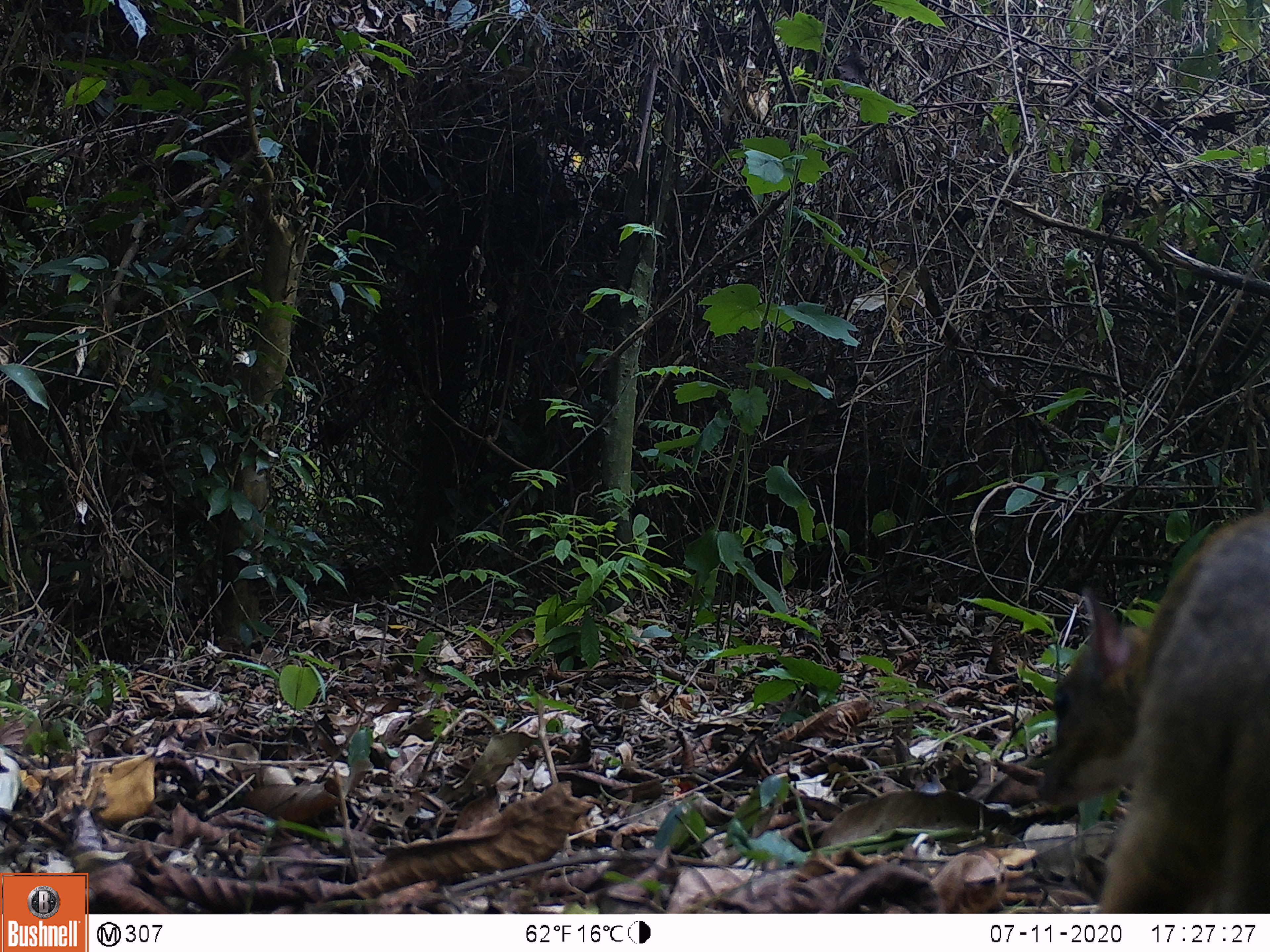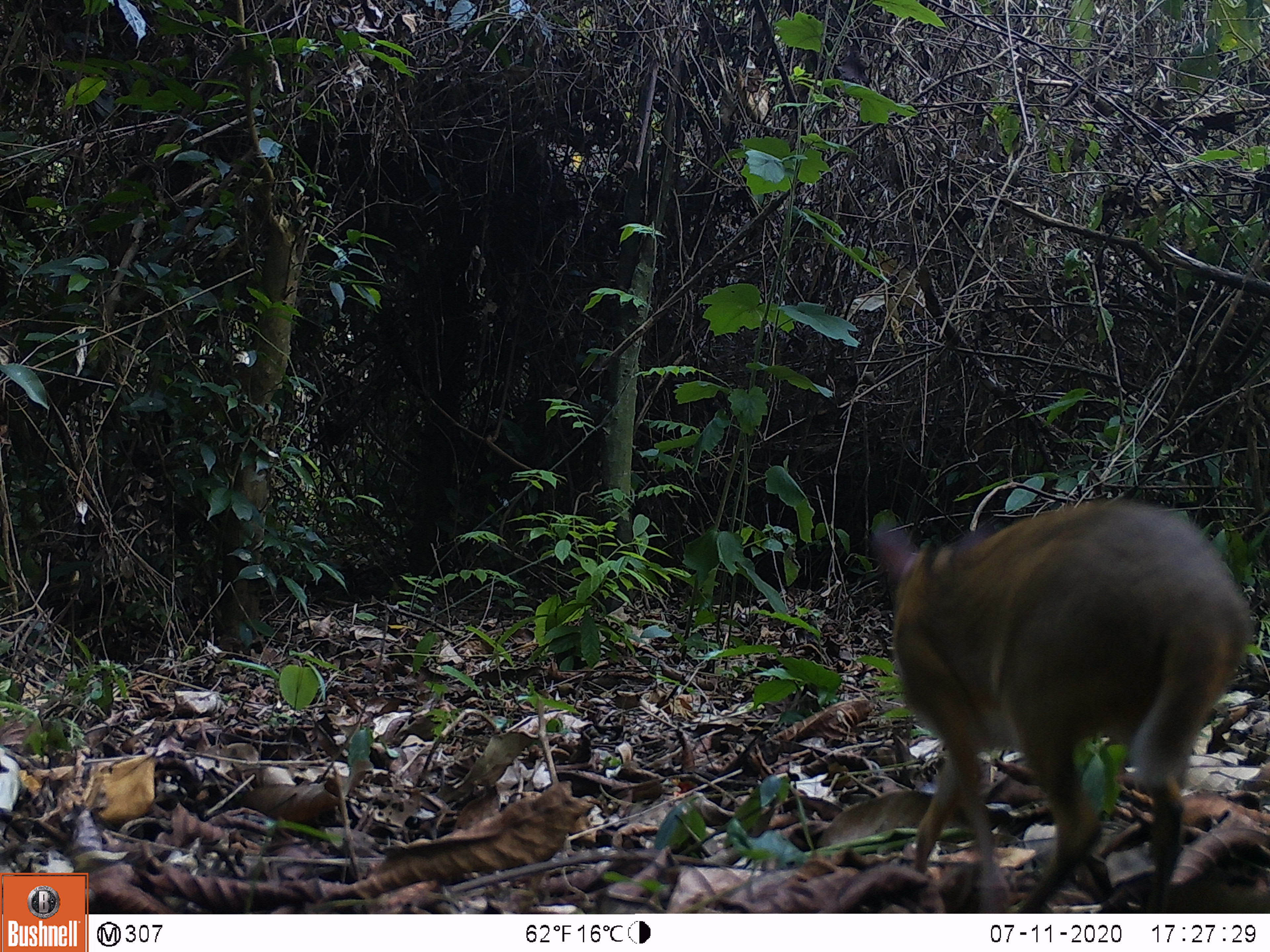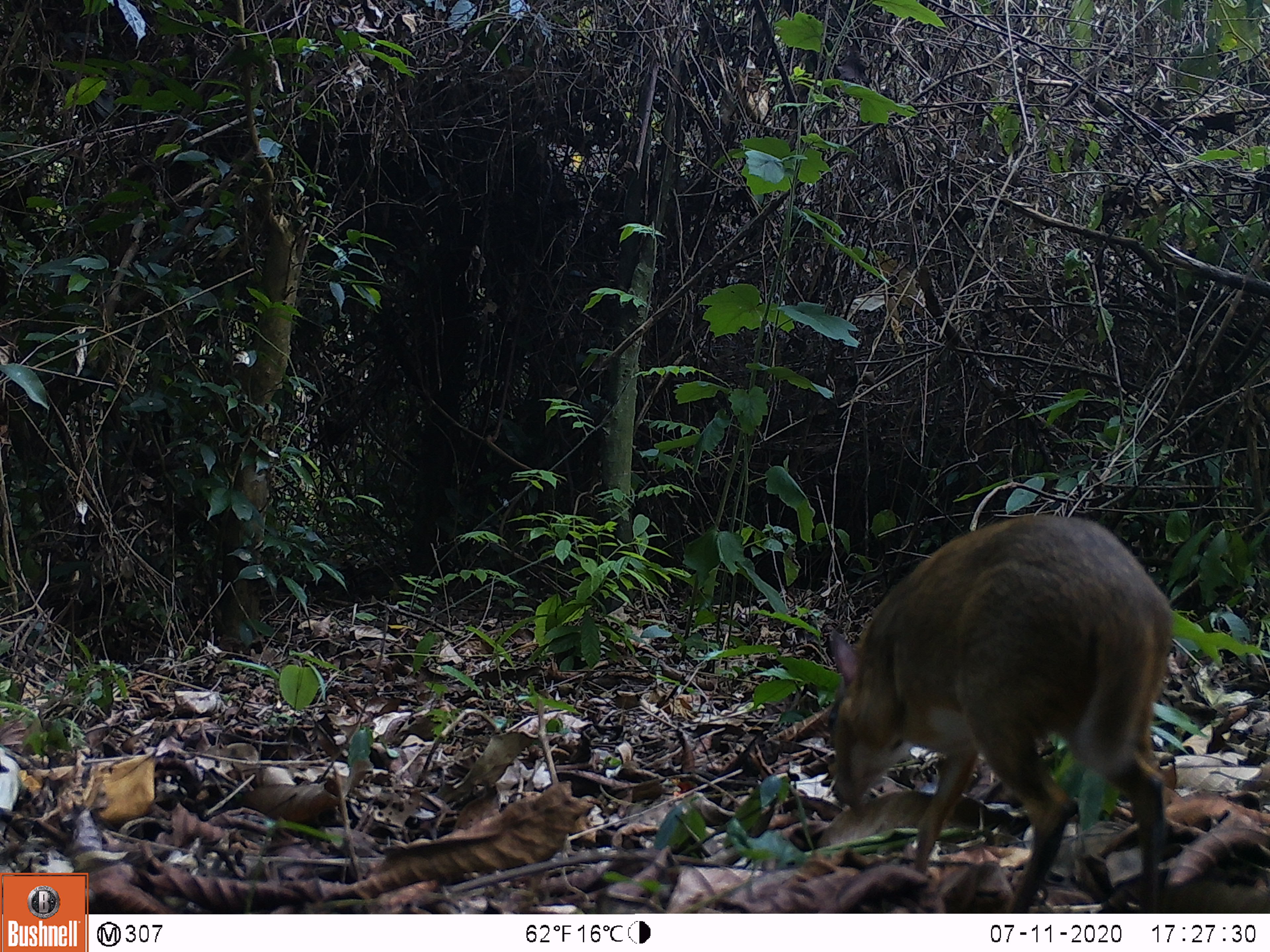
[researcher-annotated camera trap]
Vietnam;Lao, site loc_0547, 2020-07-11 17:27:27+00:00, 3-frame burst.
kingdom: Animalia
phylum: Chordata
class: Mammalia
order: Artiodactyla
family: Tragulidae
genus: Moschiola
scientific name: Moschiola meminna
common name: chevrotain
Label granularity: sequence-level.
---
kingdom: Animalia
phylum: Chordata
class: Mammalia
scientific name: Mammalia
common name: mammal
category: unidentified small mammal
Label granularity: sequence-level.